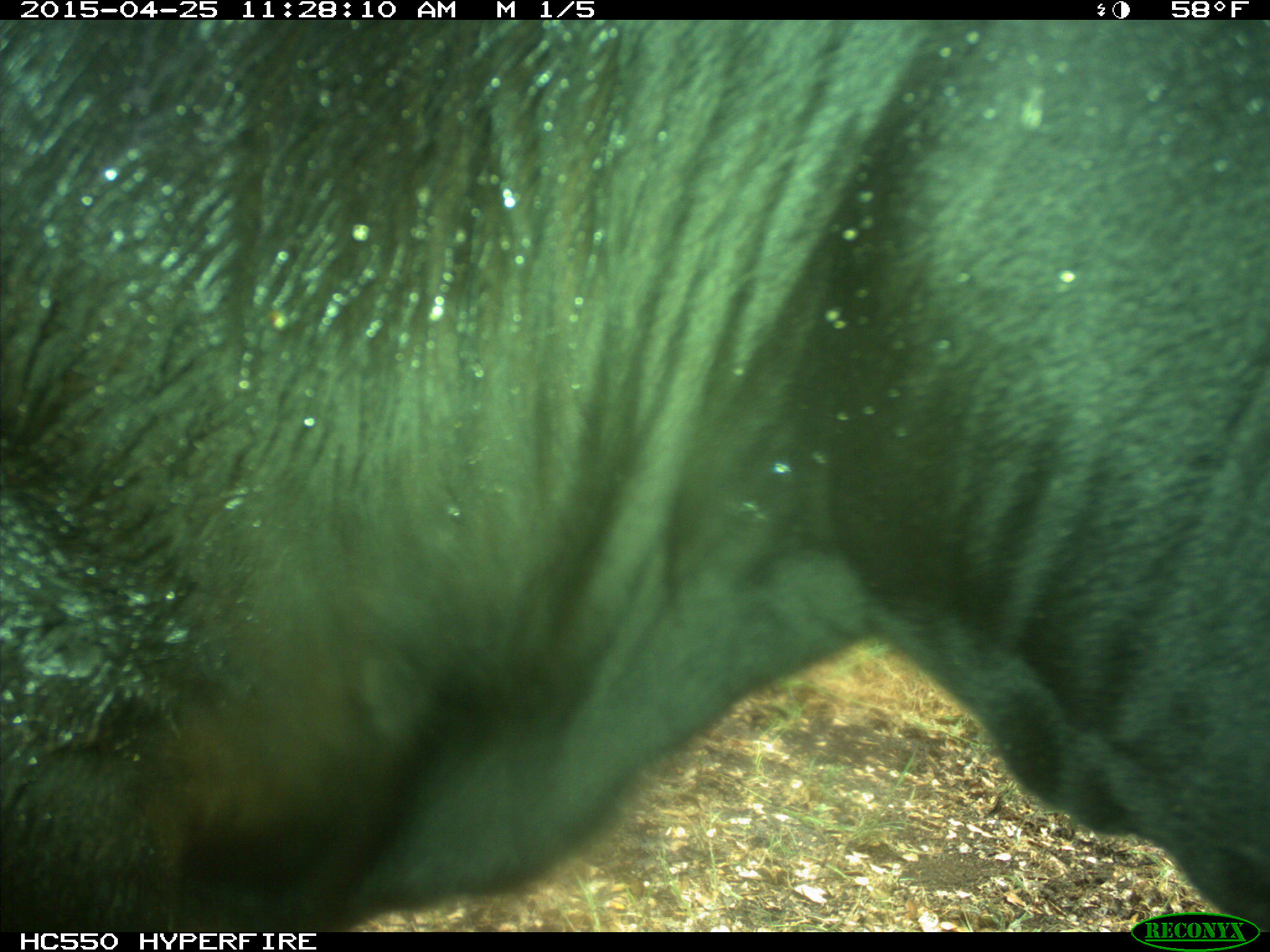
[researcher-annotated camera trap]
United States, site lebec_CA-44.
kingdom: Animalia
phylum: Chordata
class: Mammalia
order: Artiodactyla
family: Suidae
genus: Sus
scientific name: Sus scrofa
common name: wild boar